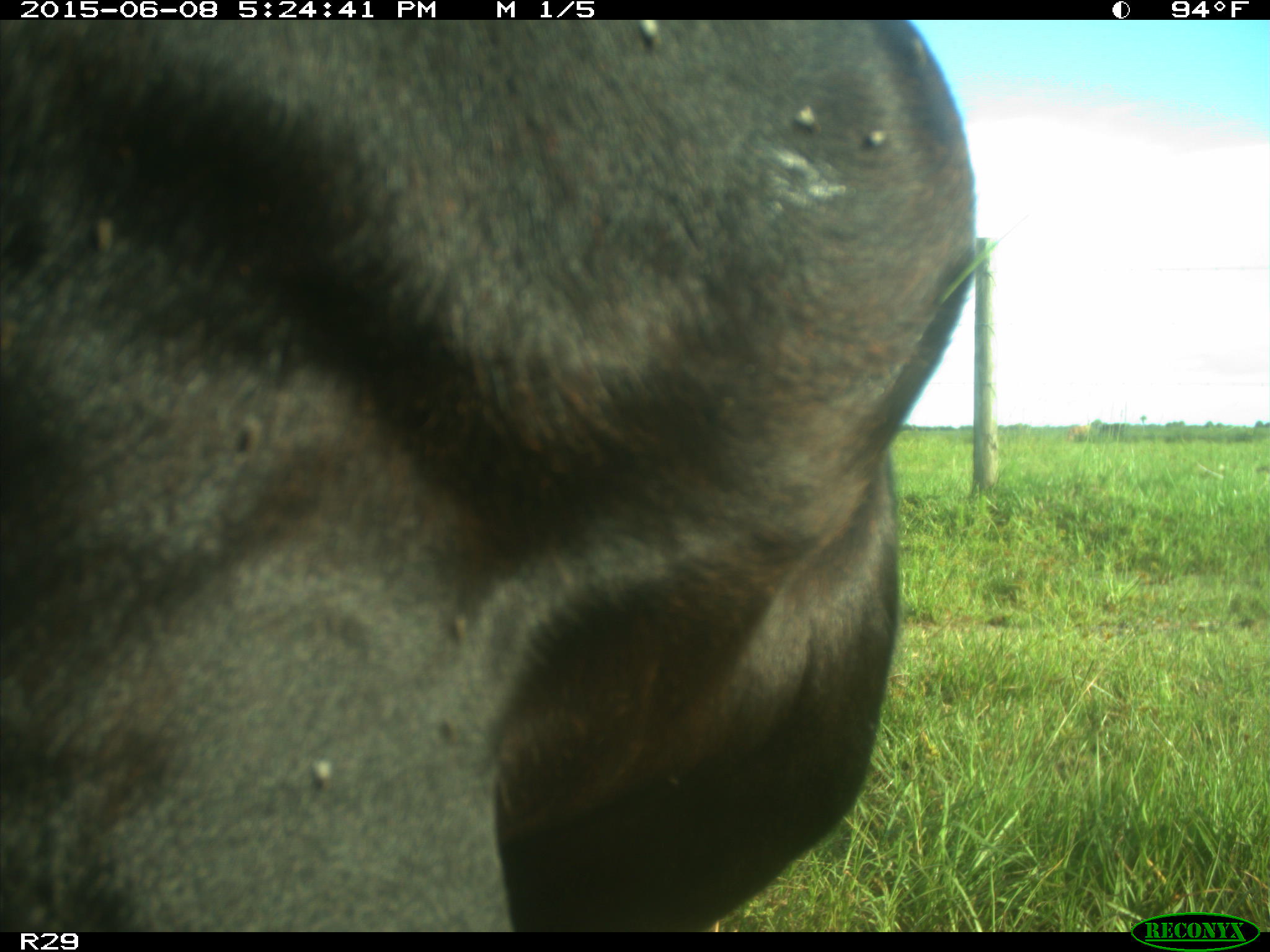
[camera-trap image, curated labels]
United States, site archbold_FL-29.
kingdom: Animalia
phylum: Chordata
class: Mammalia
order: Artiodactyla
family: Bovidae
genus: Bos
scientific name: Bos taurus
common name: domestic cow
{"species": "Bos taurus (domestic cow)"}